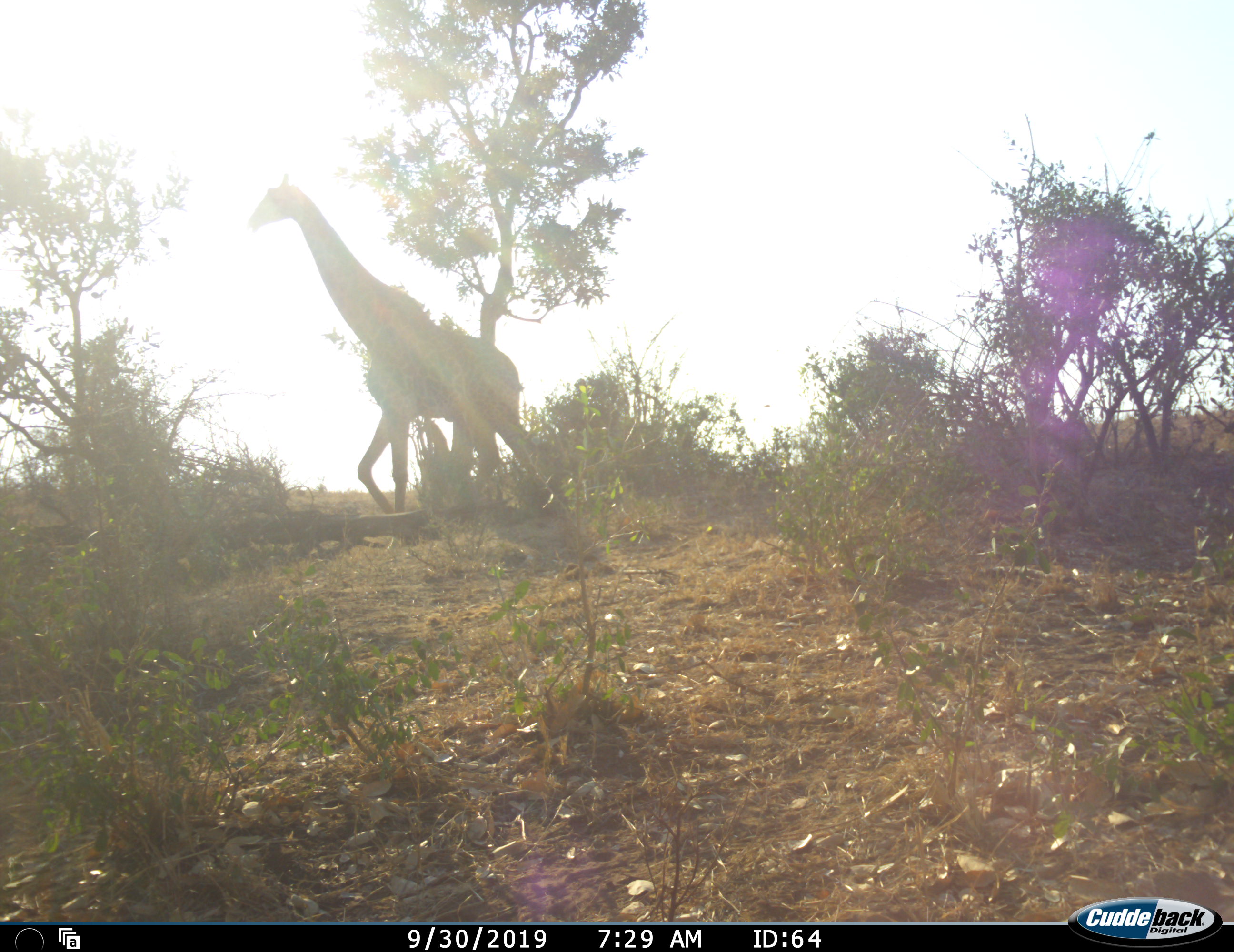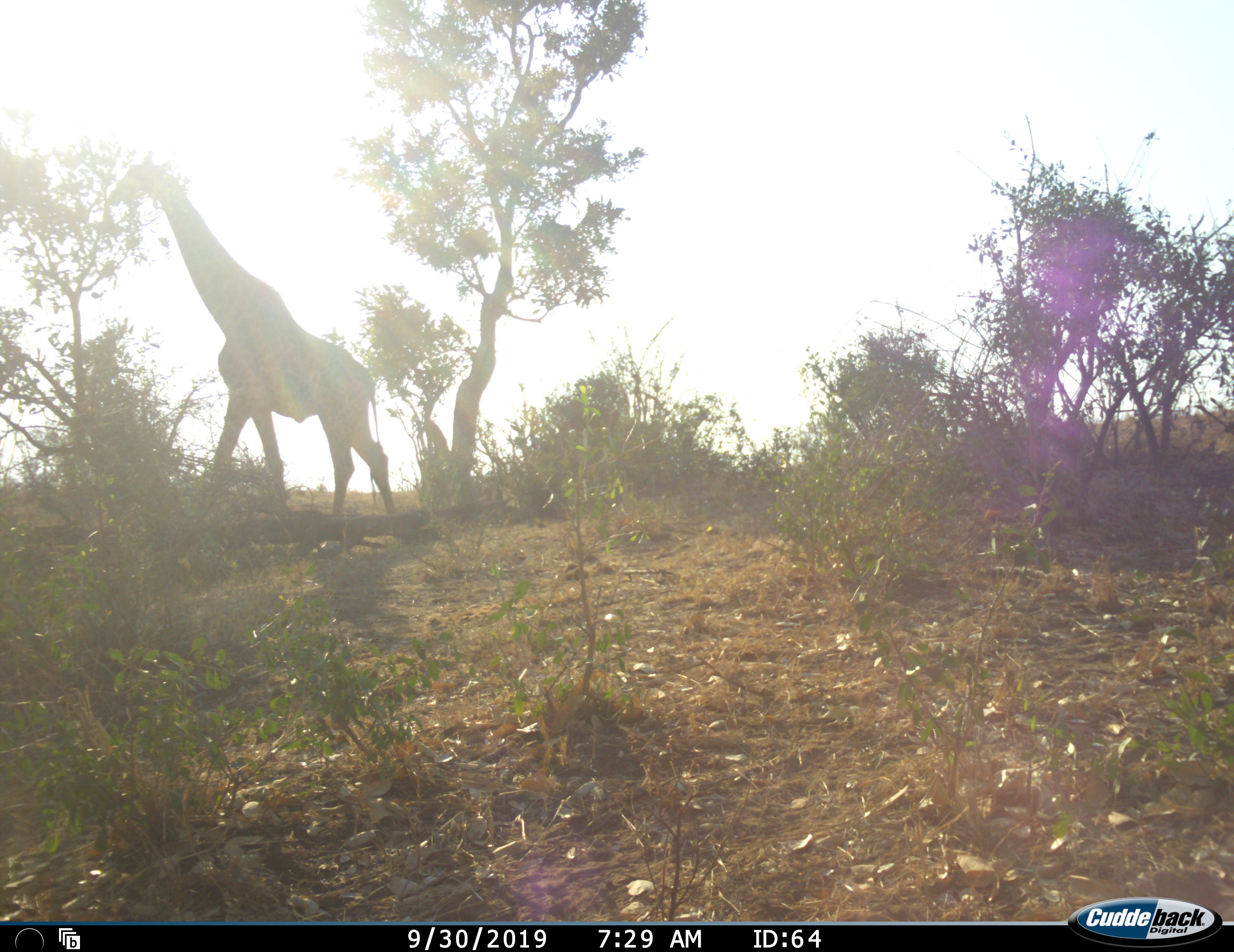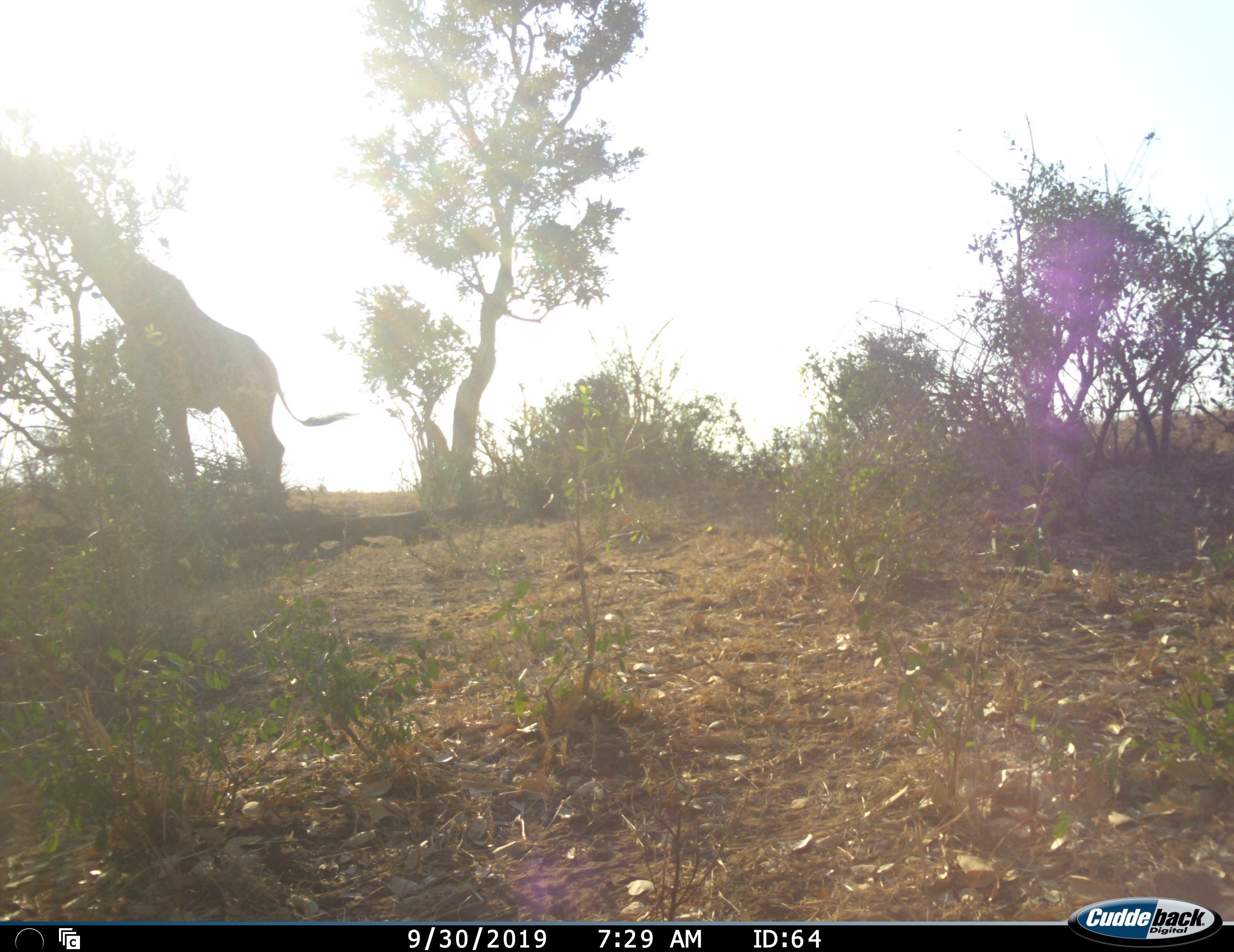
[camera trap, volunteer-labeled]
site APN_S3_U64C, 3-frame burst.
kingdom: Animalia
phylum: Chordata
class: Mammalia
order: Artiodactyla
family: Giraffidae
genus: Giraffa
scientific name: Giraffa camelopardalis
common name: giraffe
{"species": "giraffe (Giraffa camelopardalis)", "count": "1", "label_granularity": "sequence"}